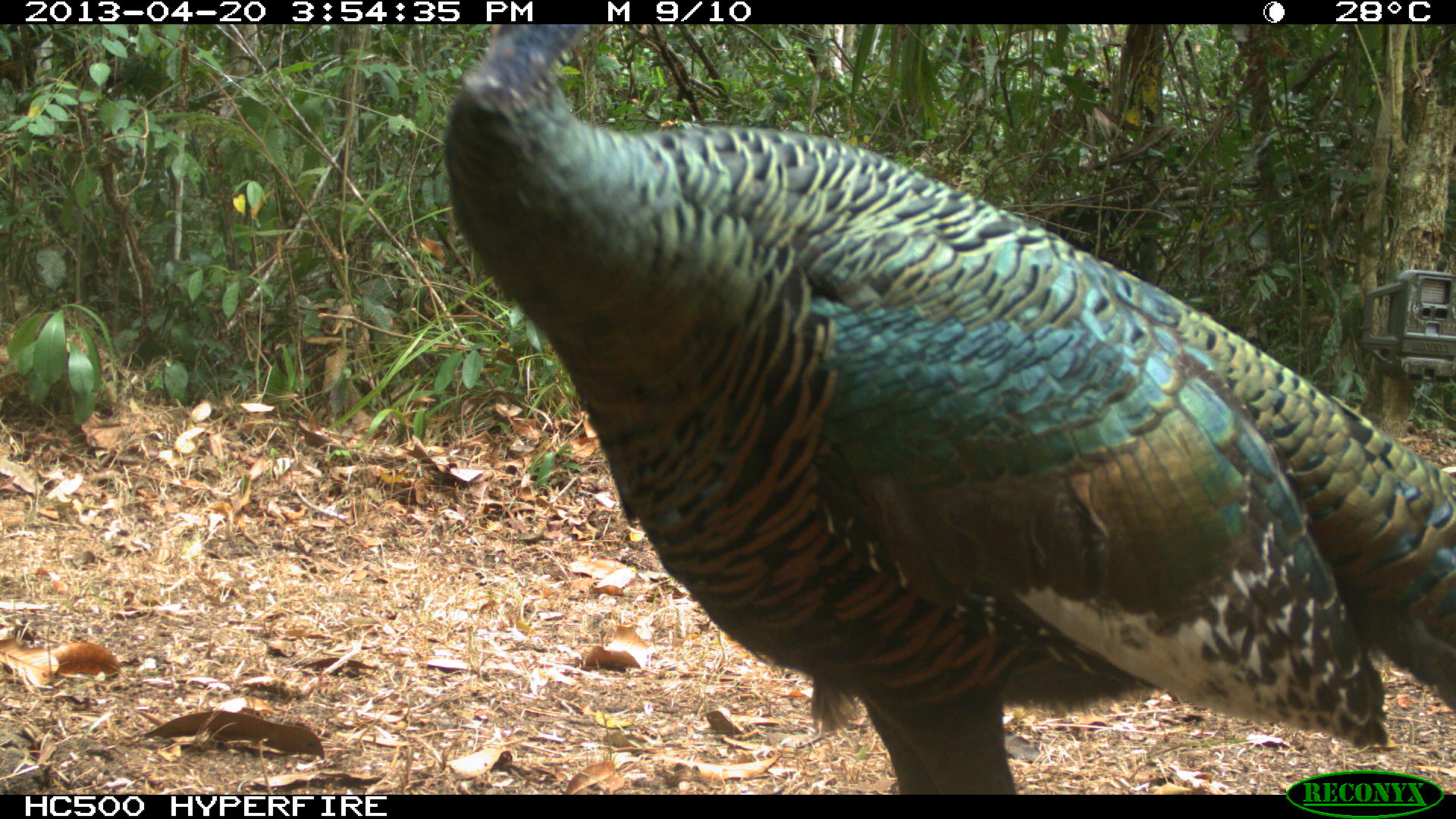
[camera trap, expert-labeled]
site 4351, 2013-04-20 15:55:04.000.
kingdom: Animalia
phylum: Chordata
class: Aves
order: Galliformes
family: Phasianidae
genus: Meleagris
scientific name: Meleagris ocellata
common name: ocellated turkey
Meleagris ocellata (ocellated turkey), count 3.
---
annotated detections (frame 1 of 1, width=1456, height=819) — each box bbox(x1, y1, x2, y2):
meleagris ocellata: bbox(436, 25, 1456, 793)